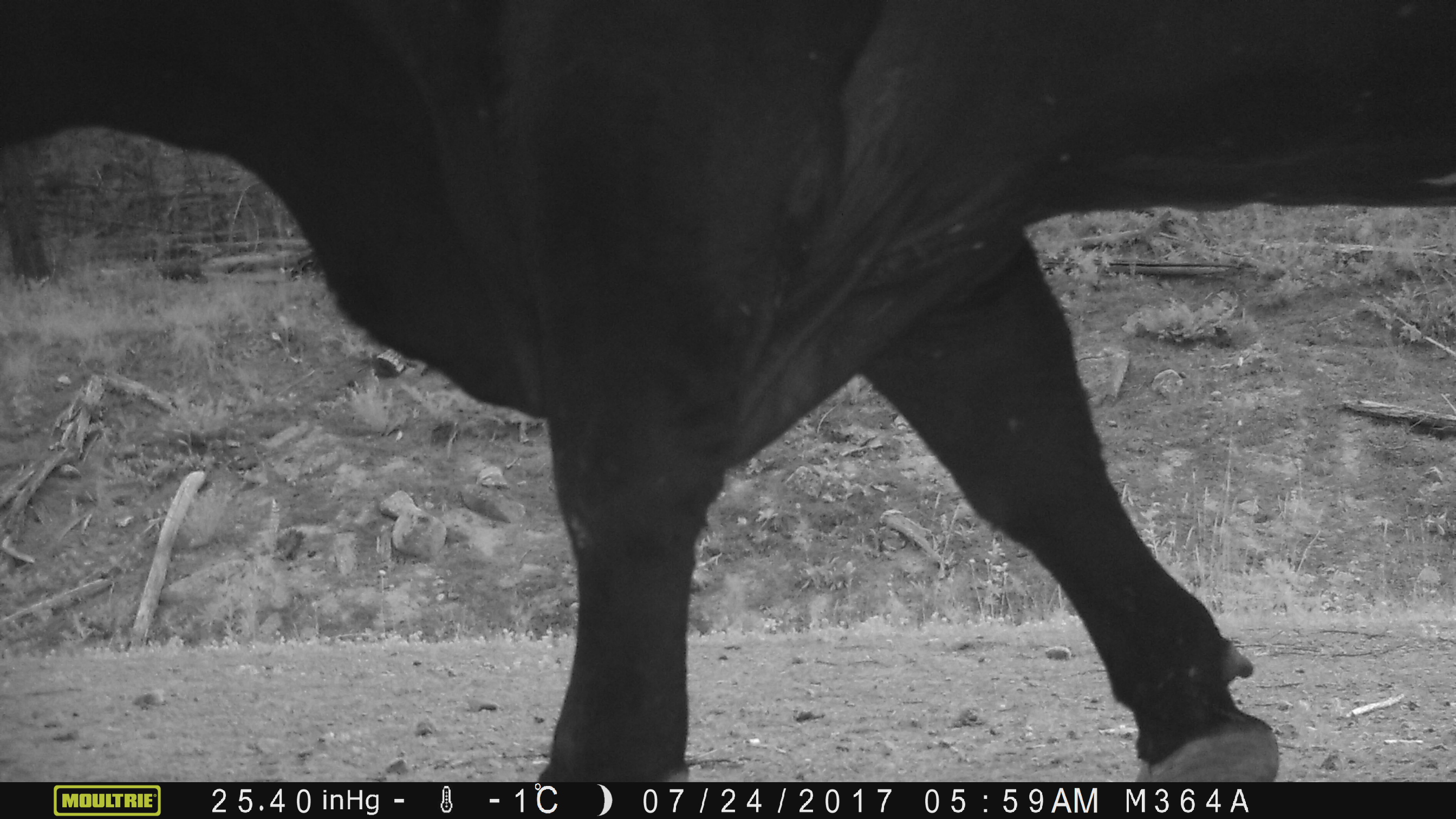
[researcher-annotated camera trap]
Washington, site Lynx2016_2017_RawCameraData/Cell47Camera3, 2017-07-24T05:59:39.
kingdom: Animalia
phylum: Chordata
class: Mammalia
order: Artiodactyla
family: Bovidae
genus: Bos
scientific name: Bos taurus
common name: domestic cattle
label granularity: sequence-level